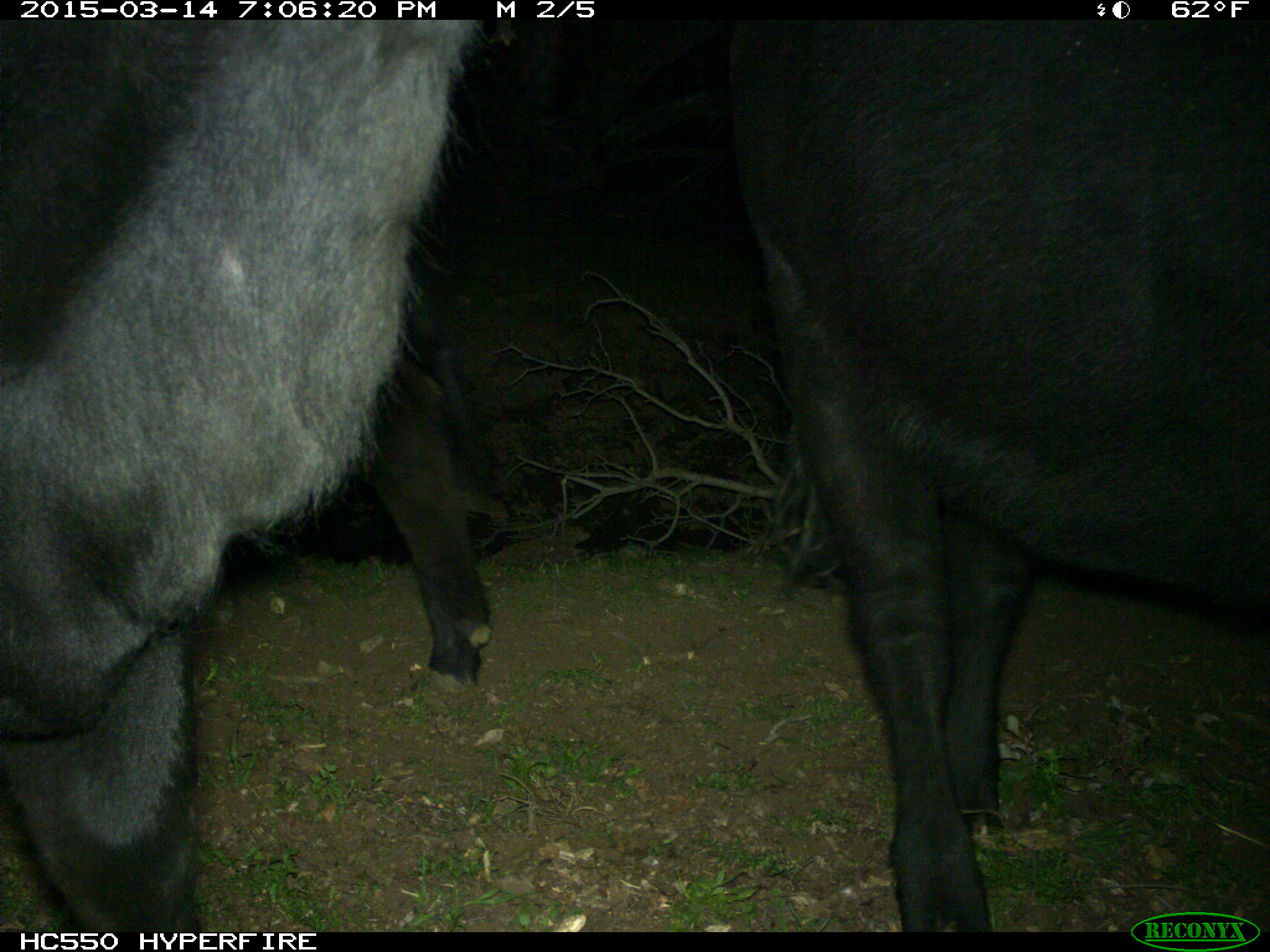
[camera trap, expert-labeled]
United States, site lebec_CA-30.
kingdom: Animalia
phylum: Chordata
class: Mammalia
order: Artiodactyla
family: Bovidae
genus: Bos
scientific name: Bos taurus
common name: domestic cow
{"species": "Bos taurus (domestic cow)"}